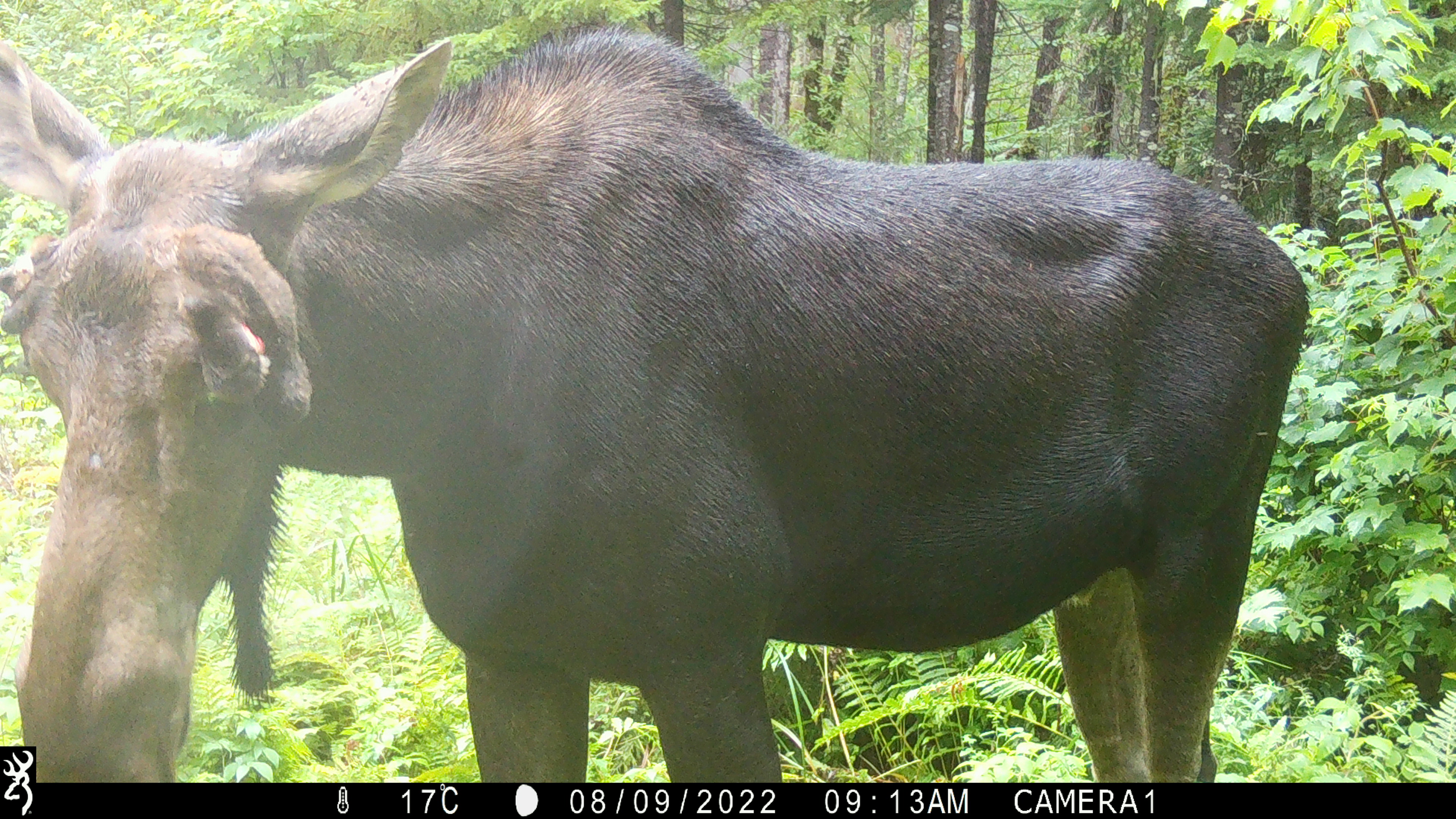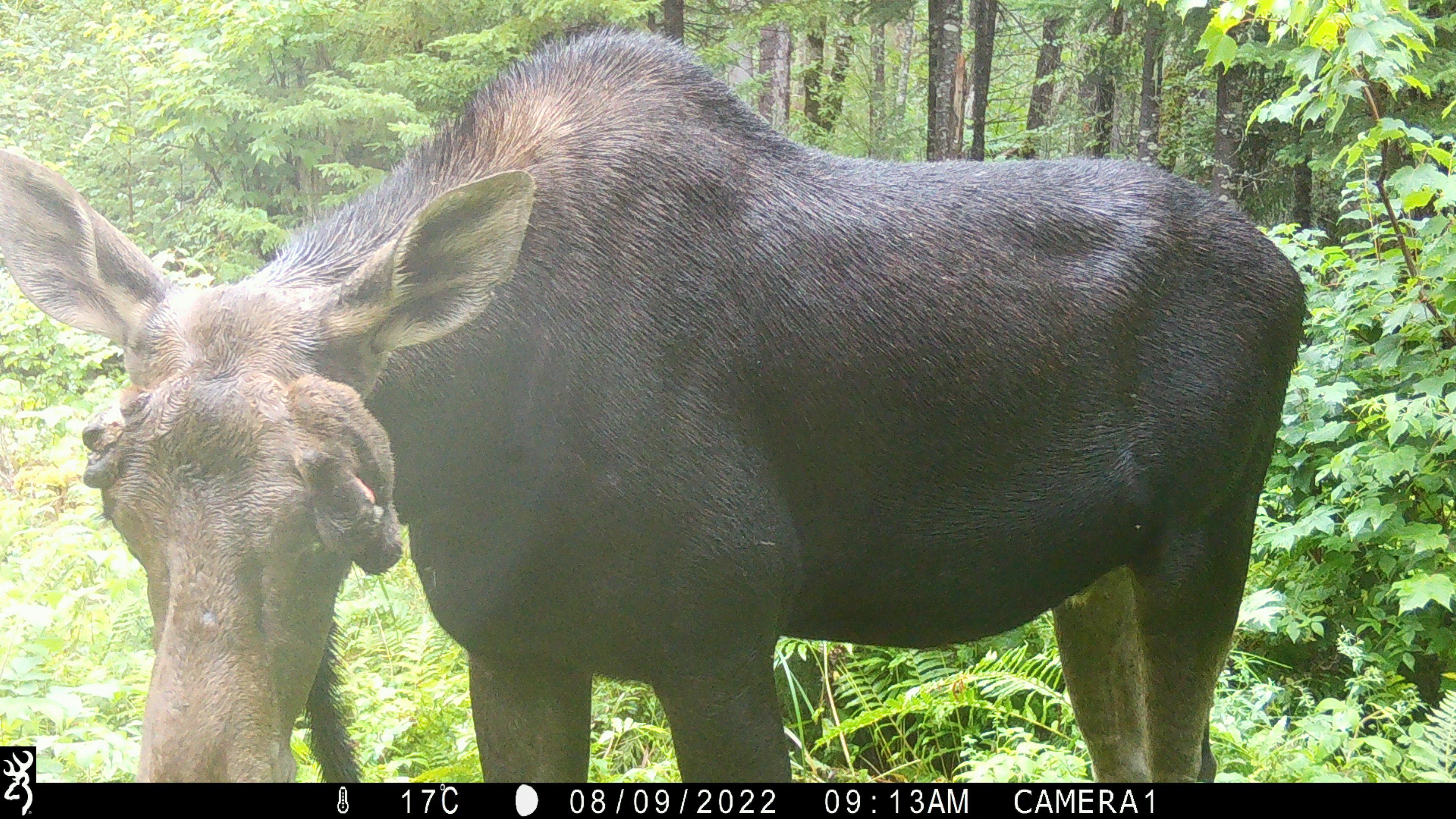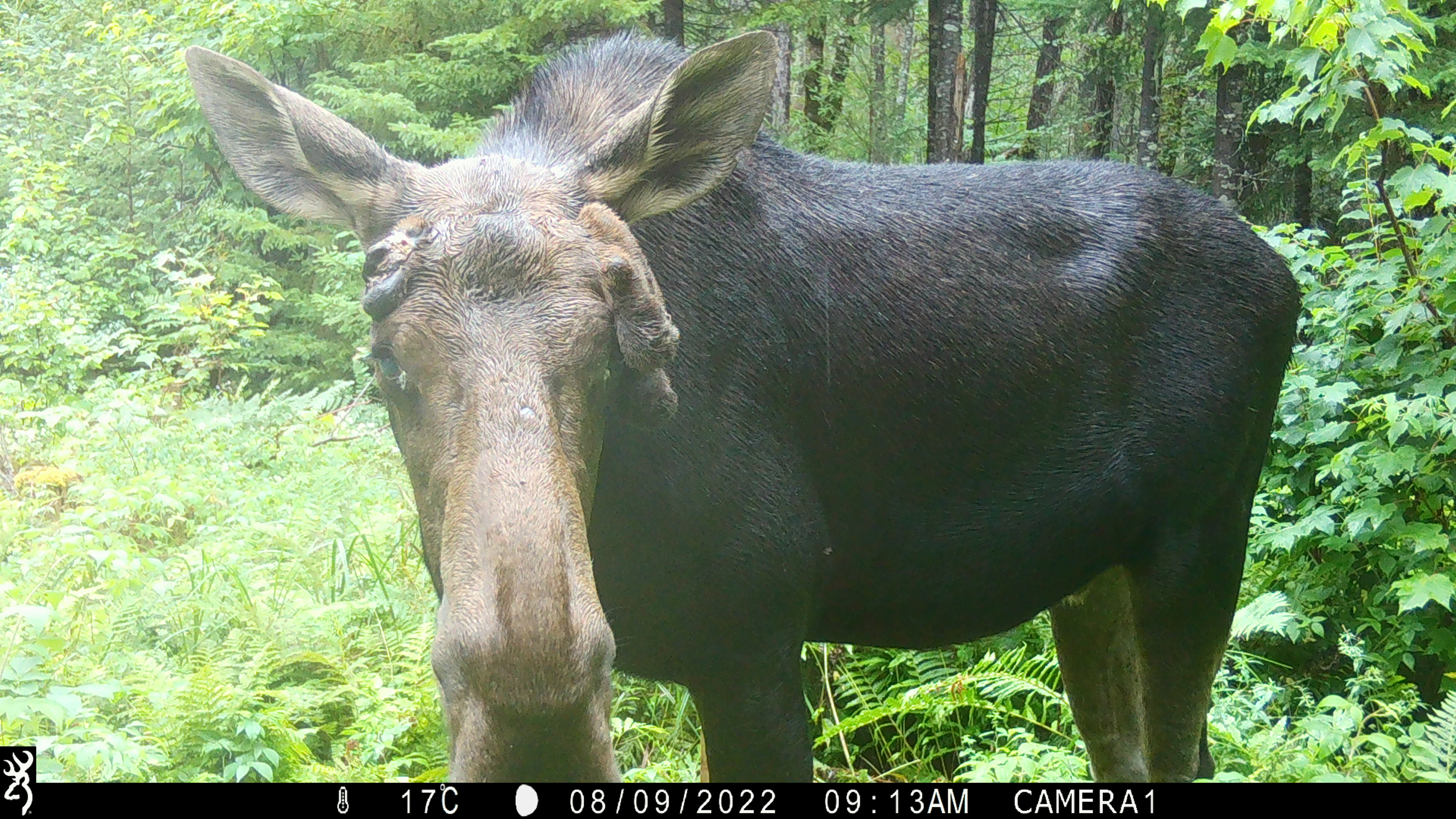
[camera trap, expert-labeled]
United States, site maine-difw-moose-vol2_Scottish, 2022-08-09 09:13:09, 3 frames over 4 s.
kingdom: Animalia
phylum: Chordata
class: Mammalia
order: Artiodactyla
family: Cervidae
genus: Alces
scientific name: Alces alces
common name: moose